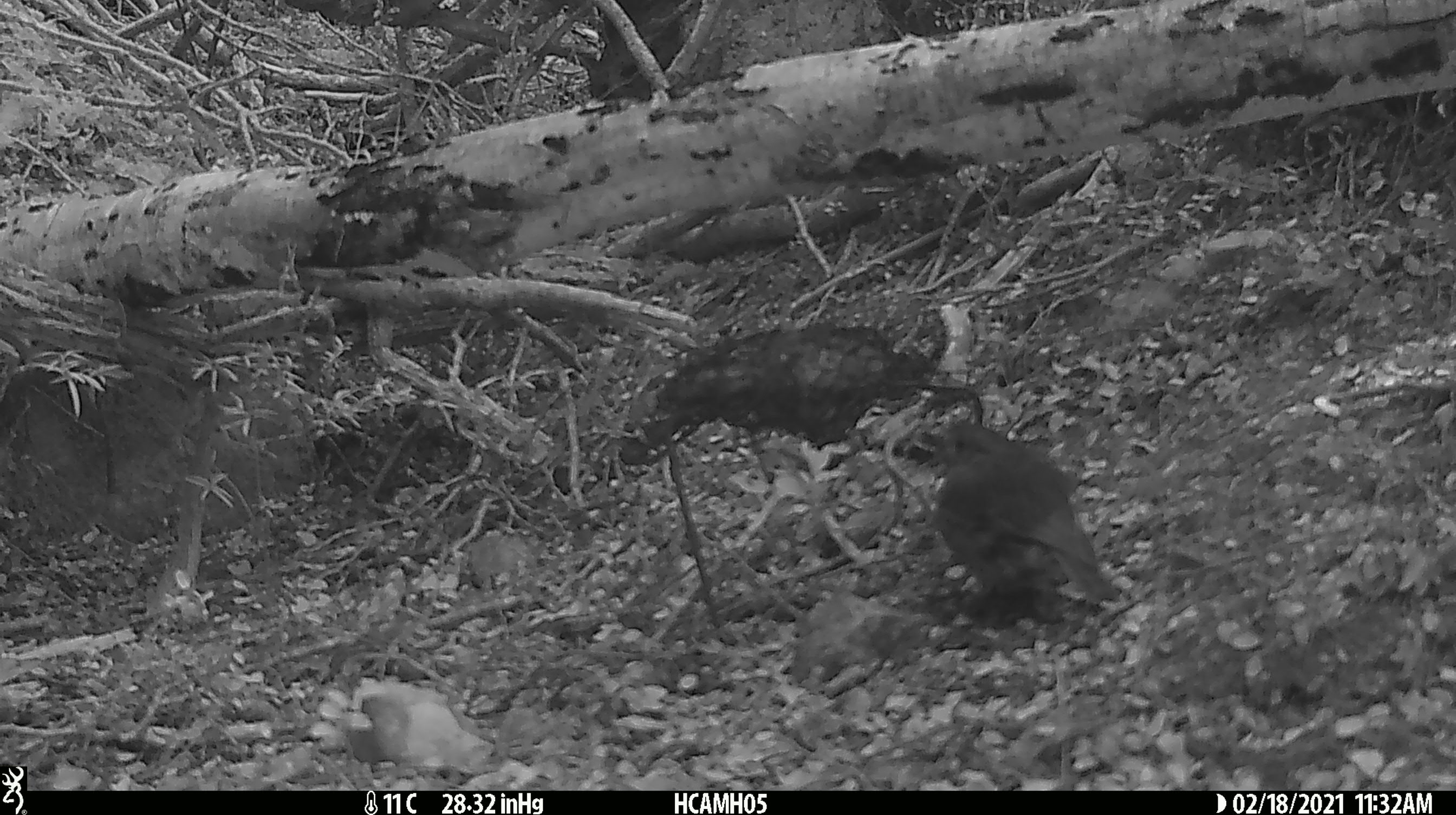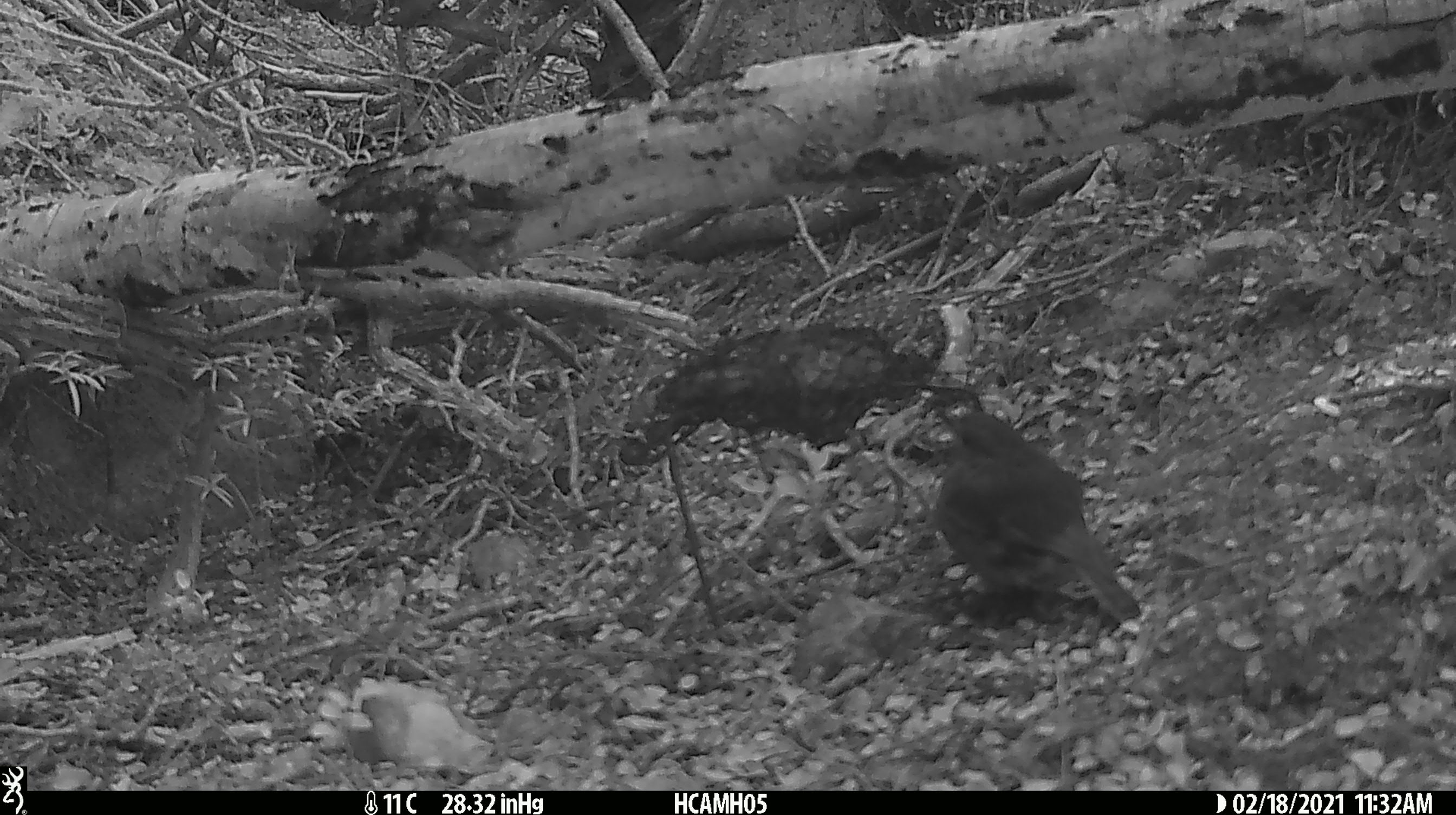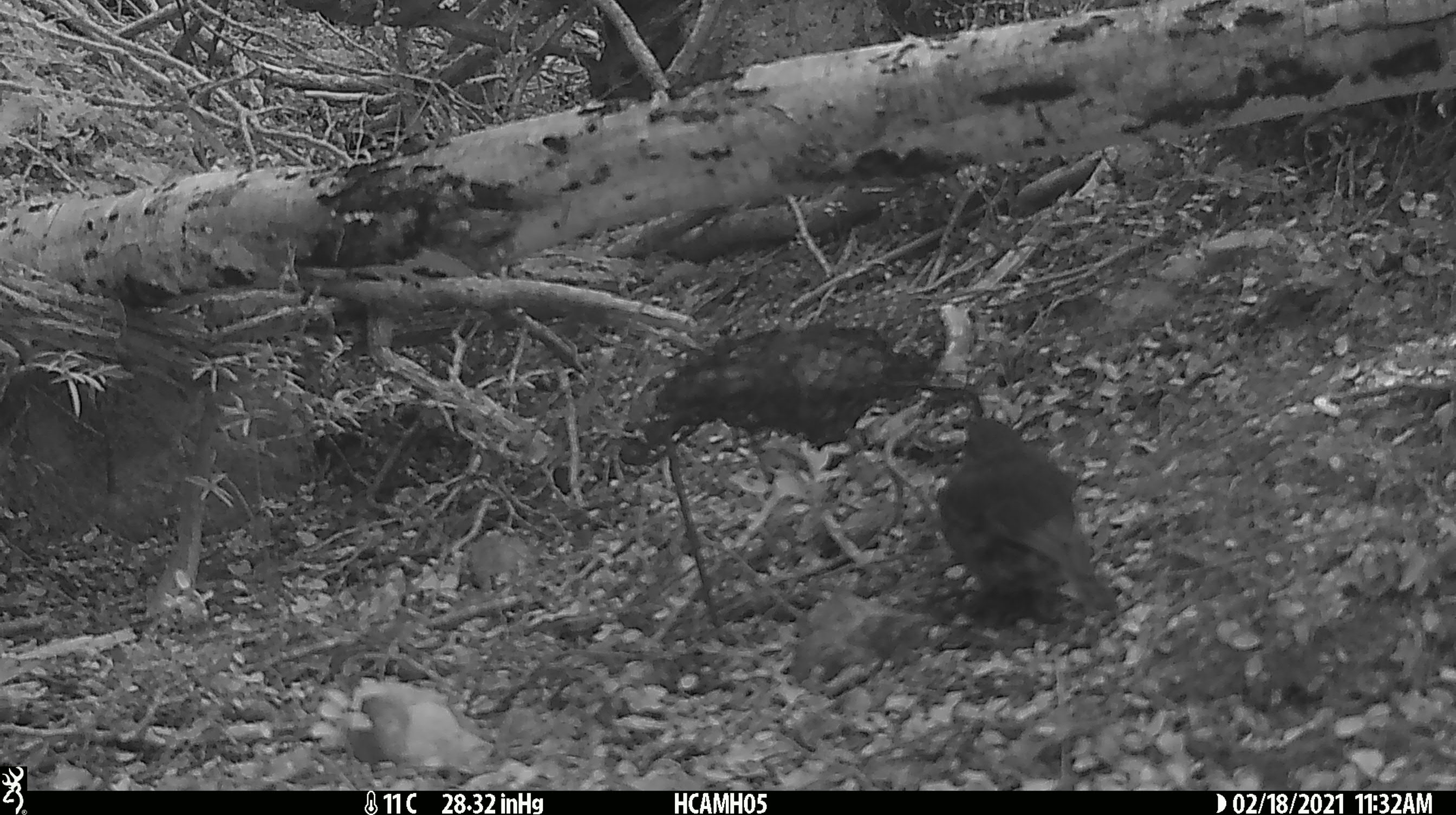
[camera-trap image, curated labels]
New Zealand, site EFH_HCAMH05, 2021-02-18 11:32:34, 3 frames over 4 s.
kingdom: Animalia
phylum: Chordata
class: Aves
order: Passeriformes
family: Petroicidae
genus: Petroica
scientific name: Petroica australis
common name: new zealand robin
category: robin